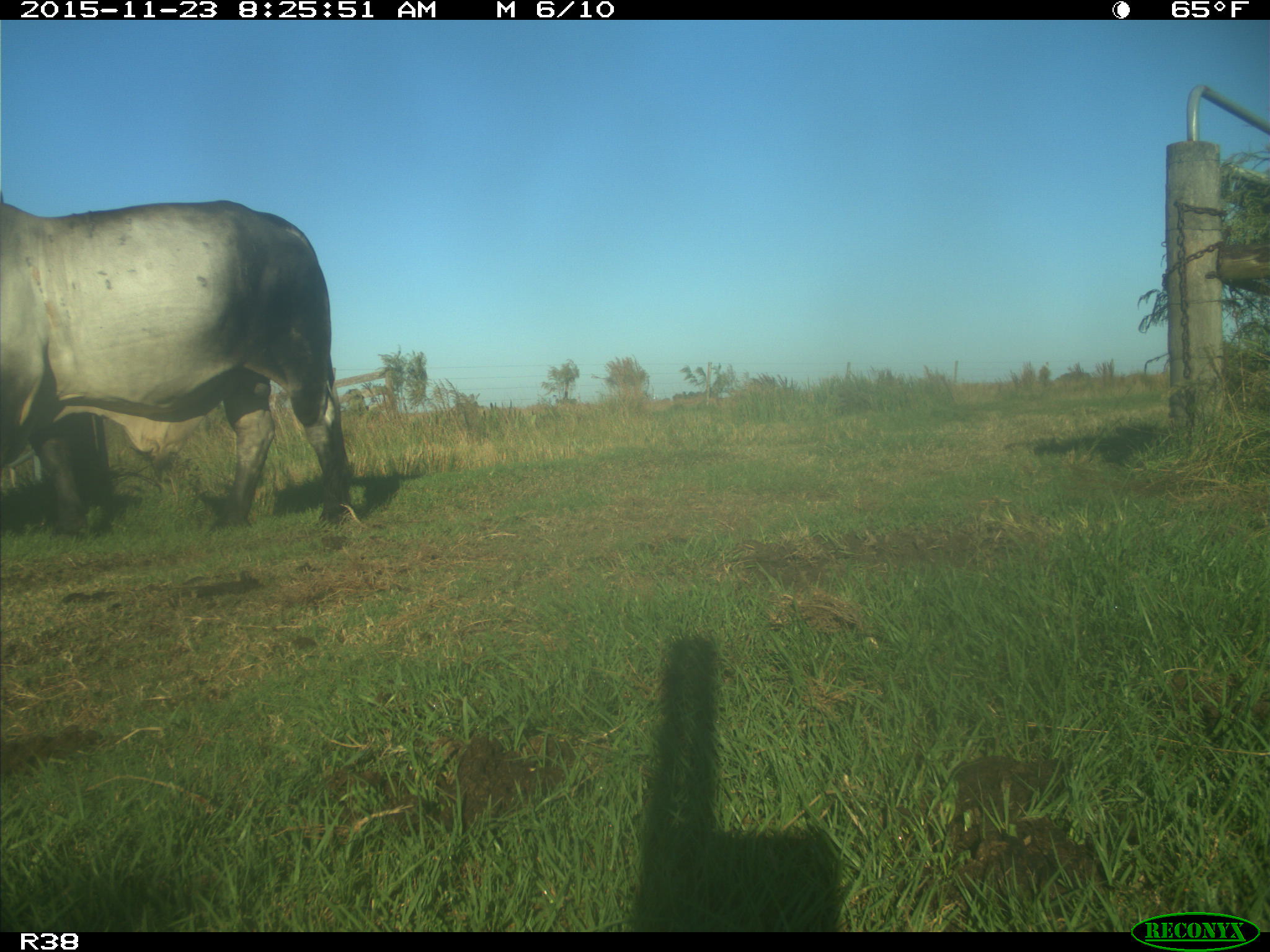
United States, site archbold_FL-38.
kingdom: Animalia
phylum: Chordata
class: Mammalia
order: Artiodactyla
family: Bovidae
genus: Bos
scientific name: Bos taurus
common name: domestic cow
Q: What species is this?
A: Bos taurus (domestic cow).